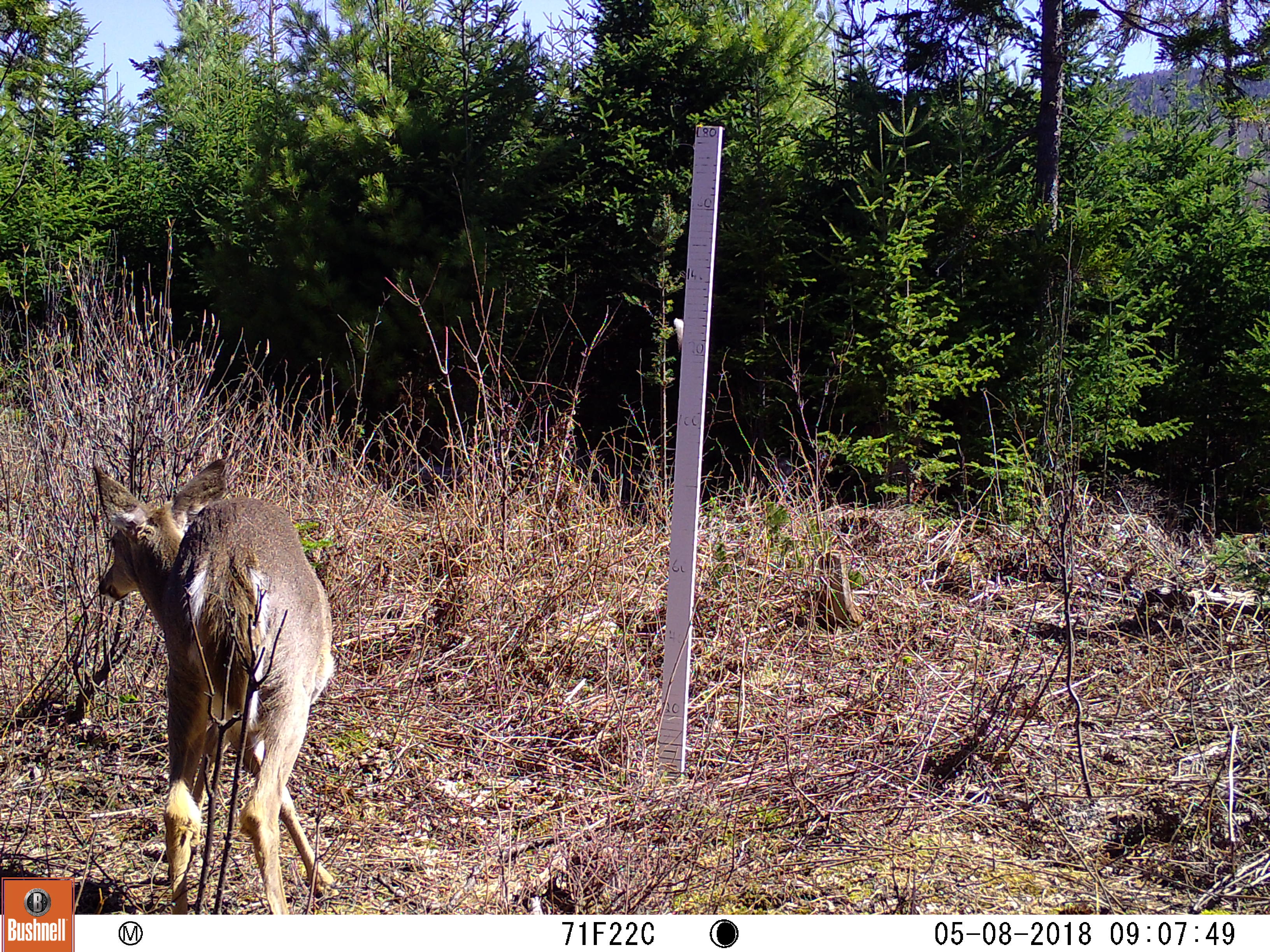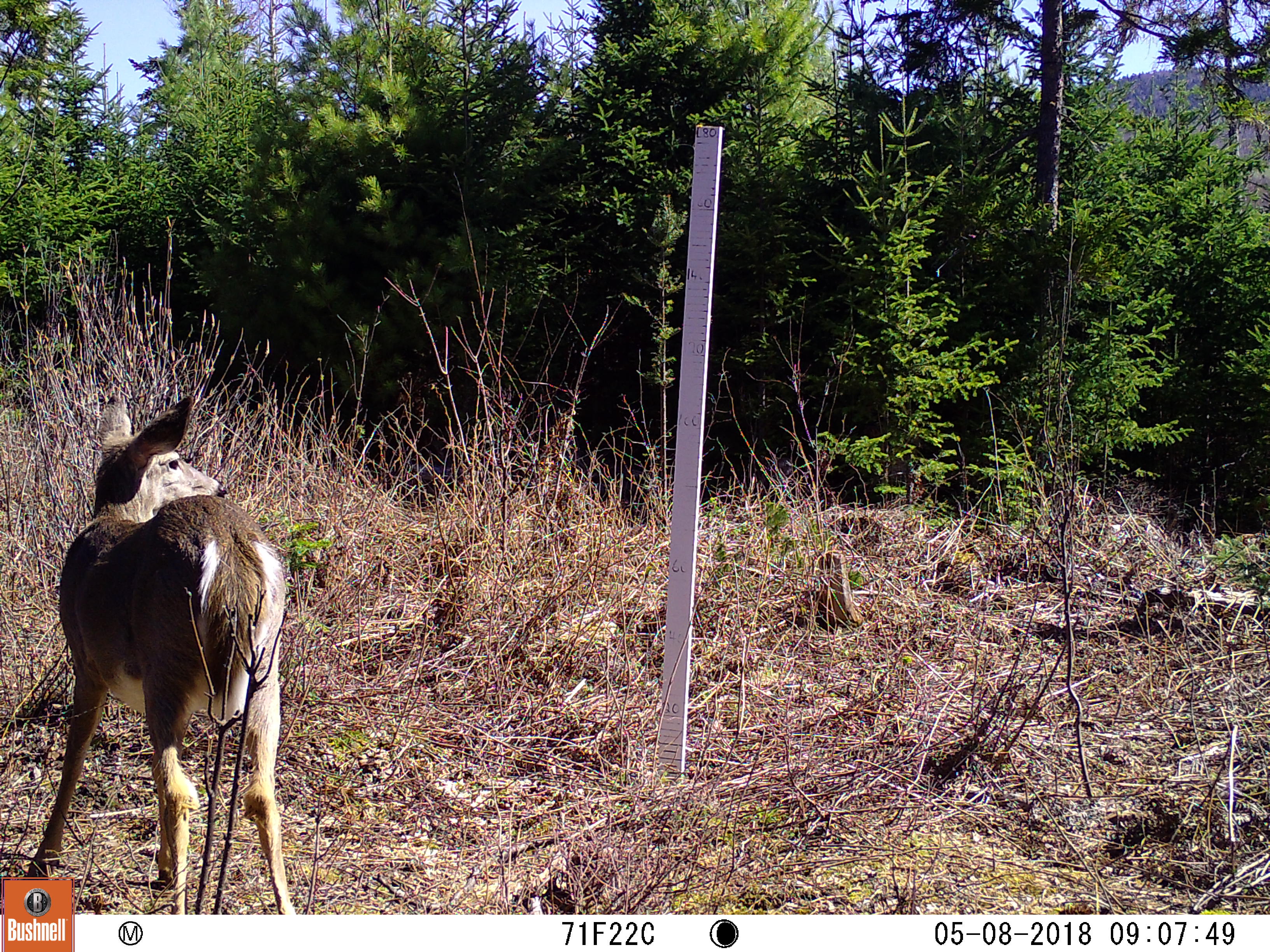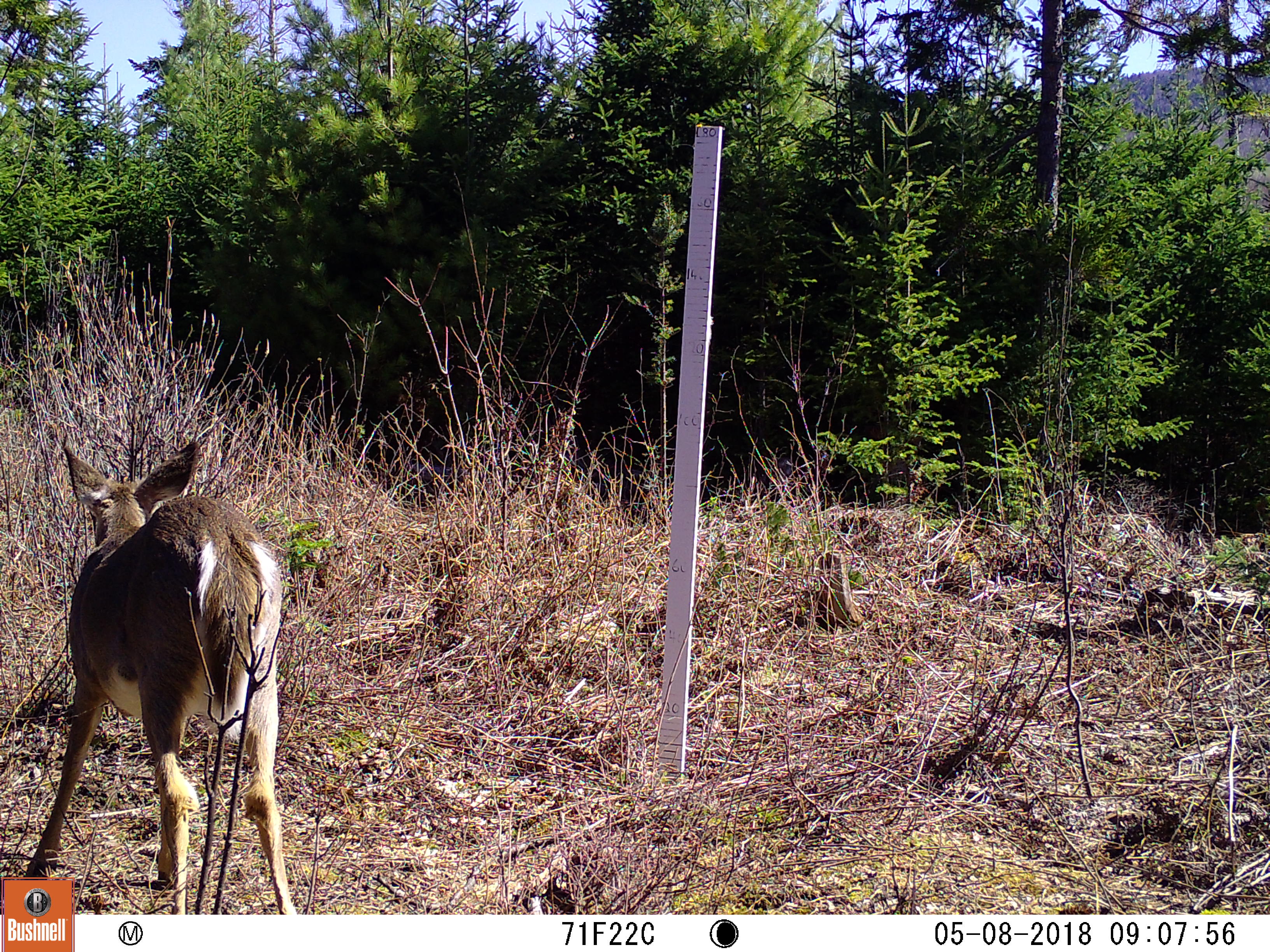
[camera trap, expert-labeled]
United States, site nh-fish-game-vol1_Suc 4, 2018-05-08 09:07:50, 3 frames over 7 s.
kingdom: Animalia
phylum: Chordata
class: Mammalia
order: Artiodactyla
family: Cervidae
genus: Odocoileus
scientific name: Odocoileus virginianus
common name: white-tailed deer